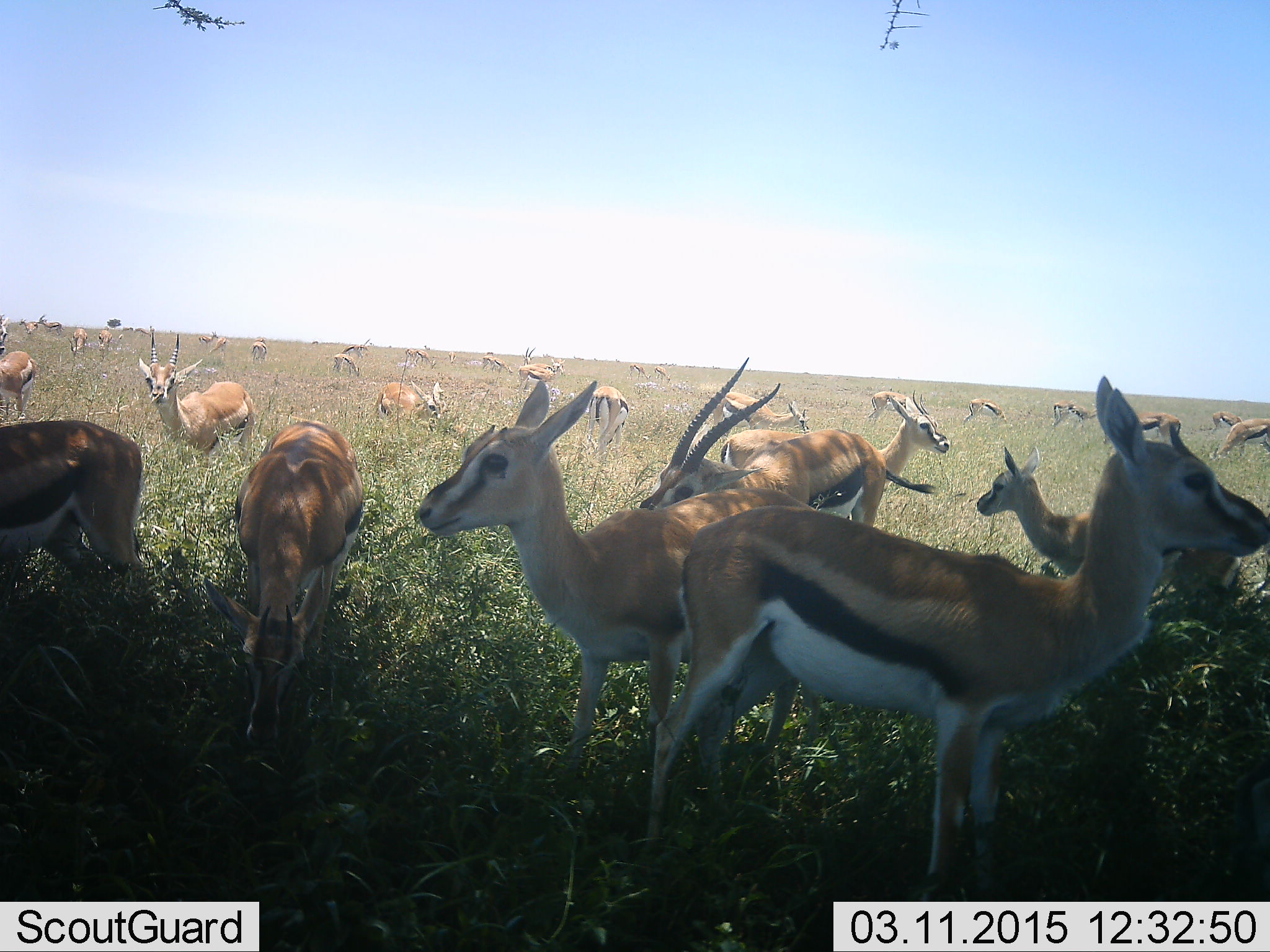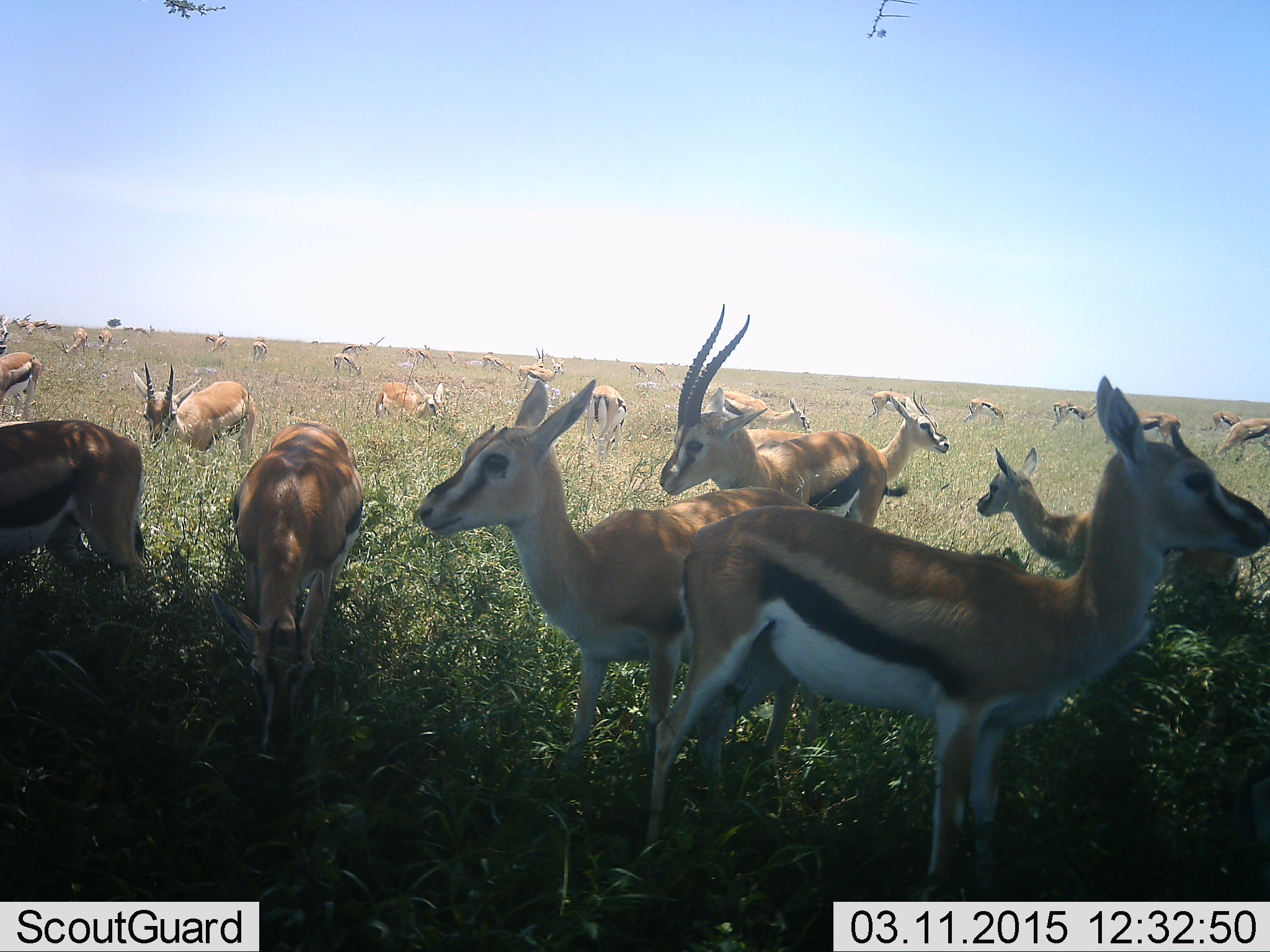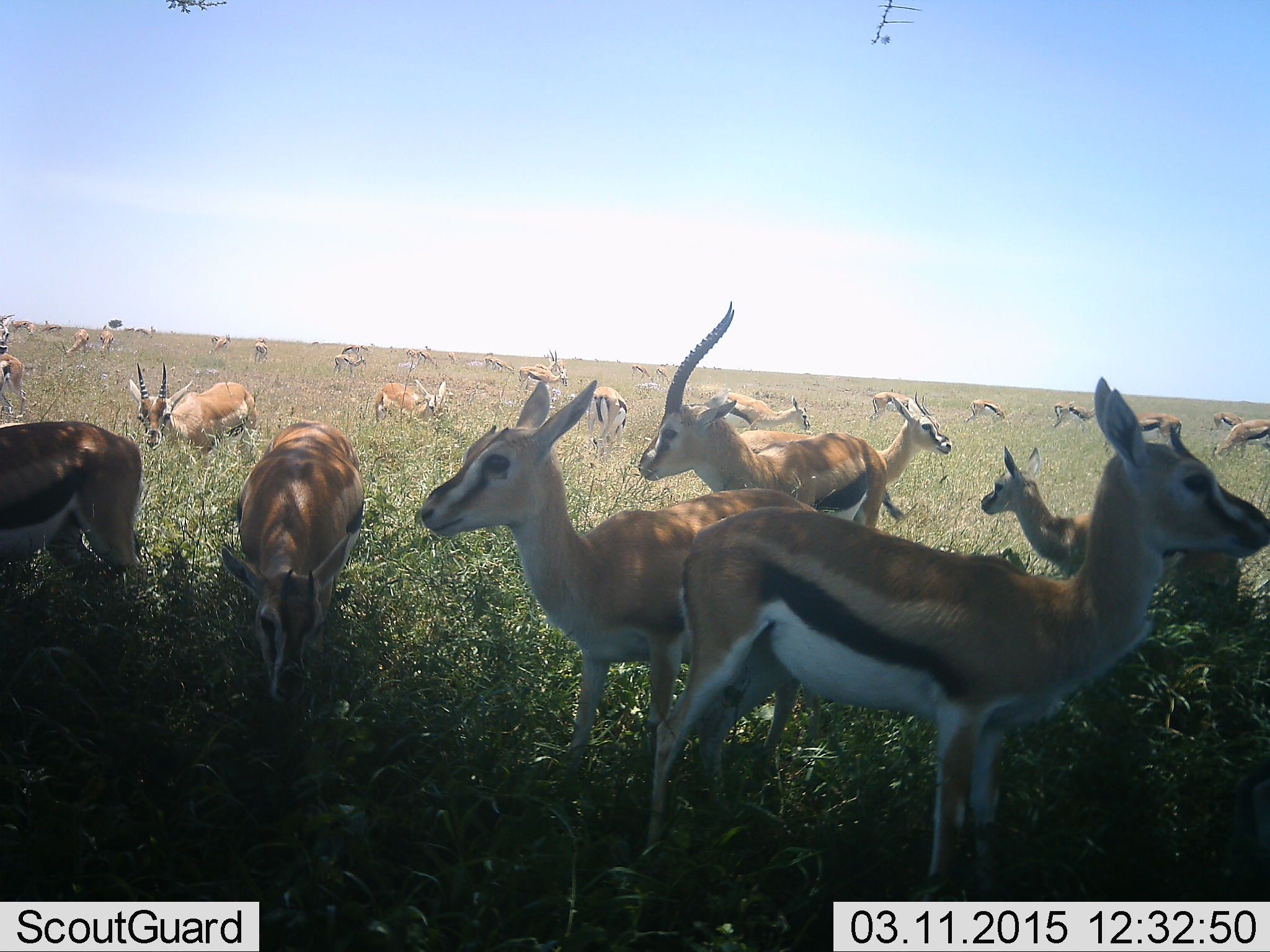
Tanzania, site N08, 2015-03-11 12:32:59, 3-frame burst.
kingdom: Animalia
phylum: Chordata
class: Mammalia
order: Artiodactyla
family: Bovidae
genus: Eudorcas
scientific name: Eudorcas thomsonii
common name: thomson's gazelle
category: gazellethomsons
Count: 11-50.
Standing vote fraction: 91%.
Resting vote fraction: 18%.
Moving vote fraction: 36%.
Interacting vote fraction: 27%.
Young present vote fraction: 18%.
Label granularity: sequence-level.